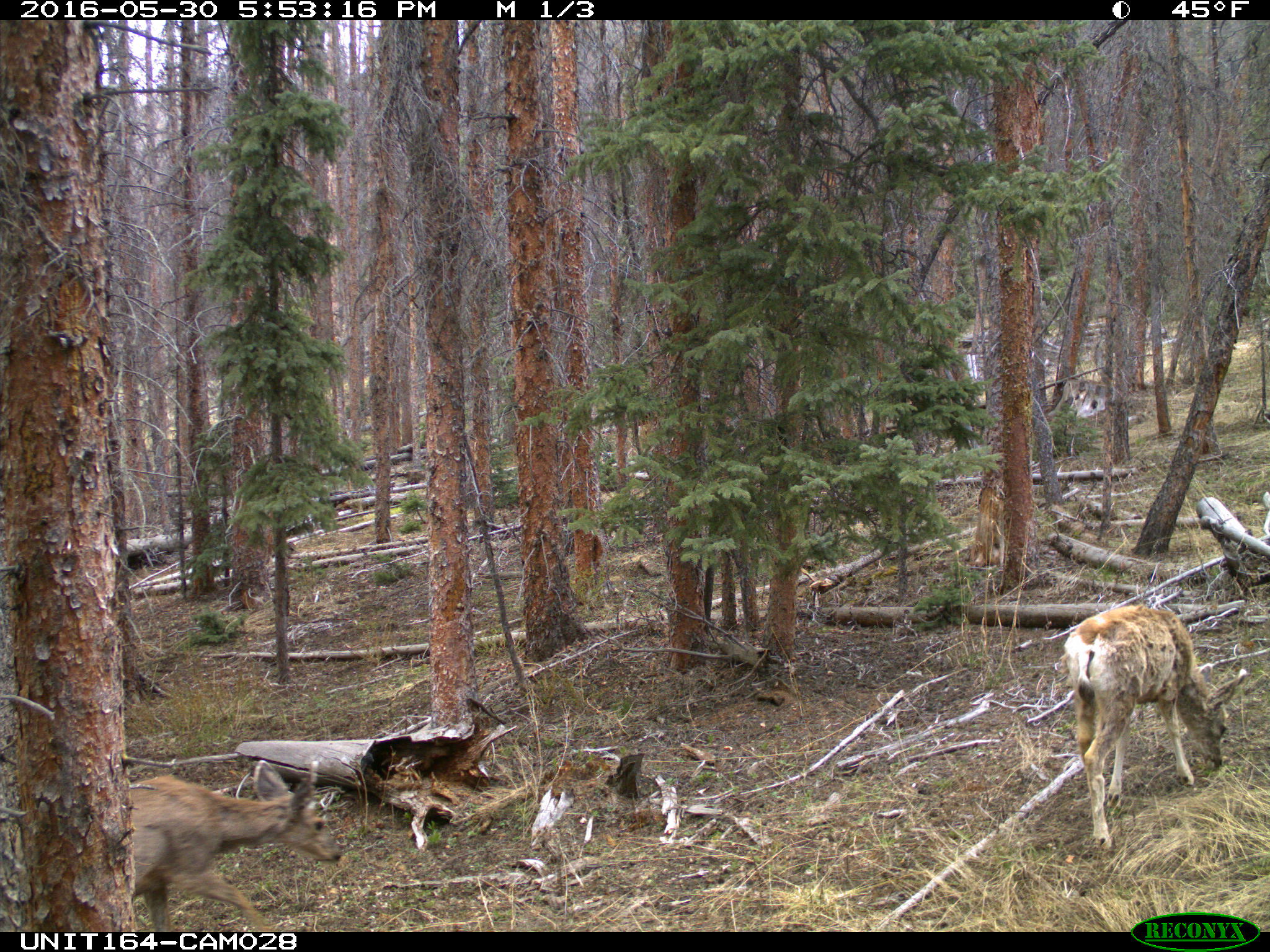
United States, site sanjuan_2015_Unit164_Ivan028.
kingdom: Animalia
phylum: Chordata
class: Mammalia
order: Artiodactyla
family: Cervidae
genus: Odocoileus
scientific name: Odocoileus hemionus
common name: mule deer